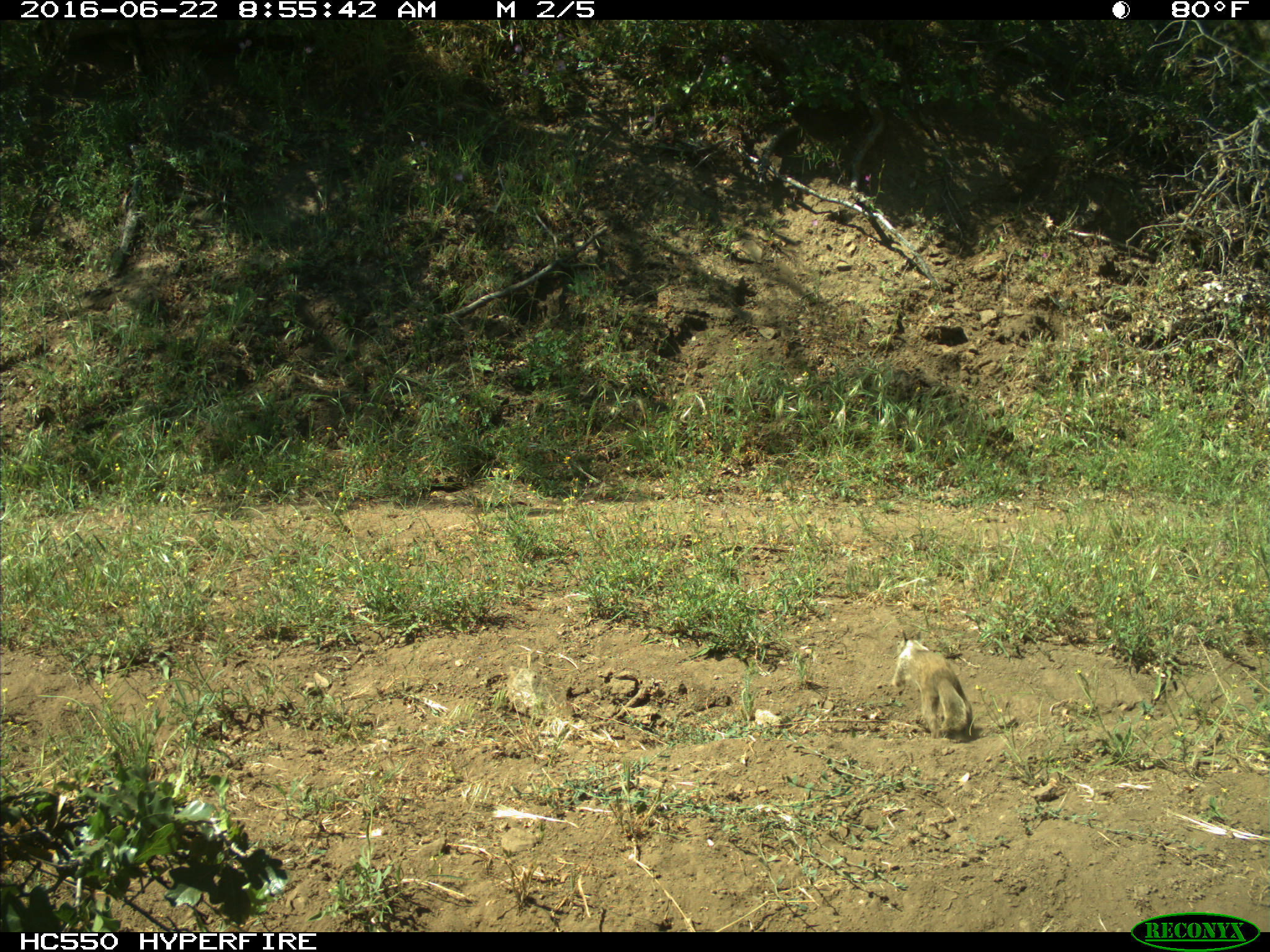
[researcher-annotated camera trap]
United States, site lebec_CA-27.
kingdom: Animalia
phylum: Chordata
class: Mammalia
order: Rodentia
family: Sciuridae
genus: Otospermophilus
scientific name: Otospermophilus beecheyi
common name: california ground squirrel